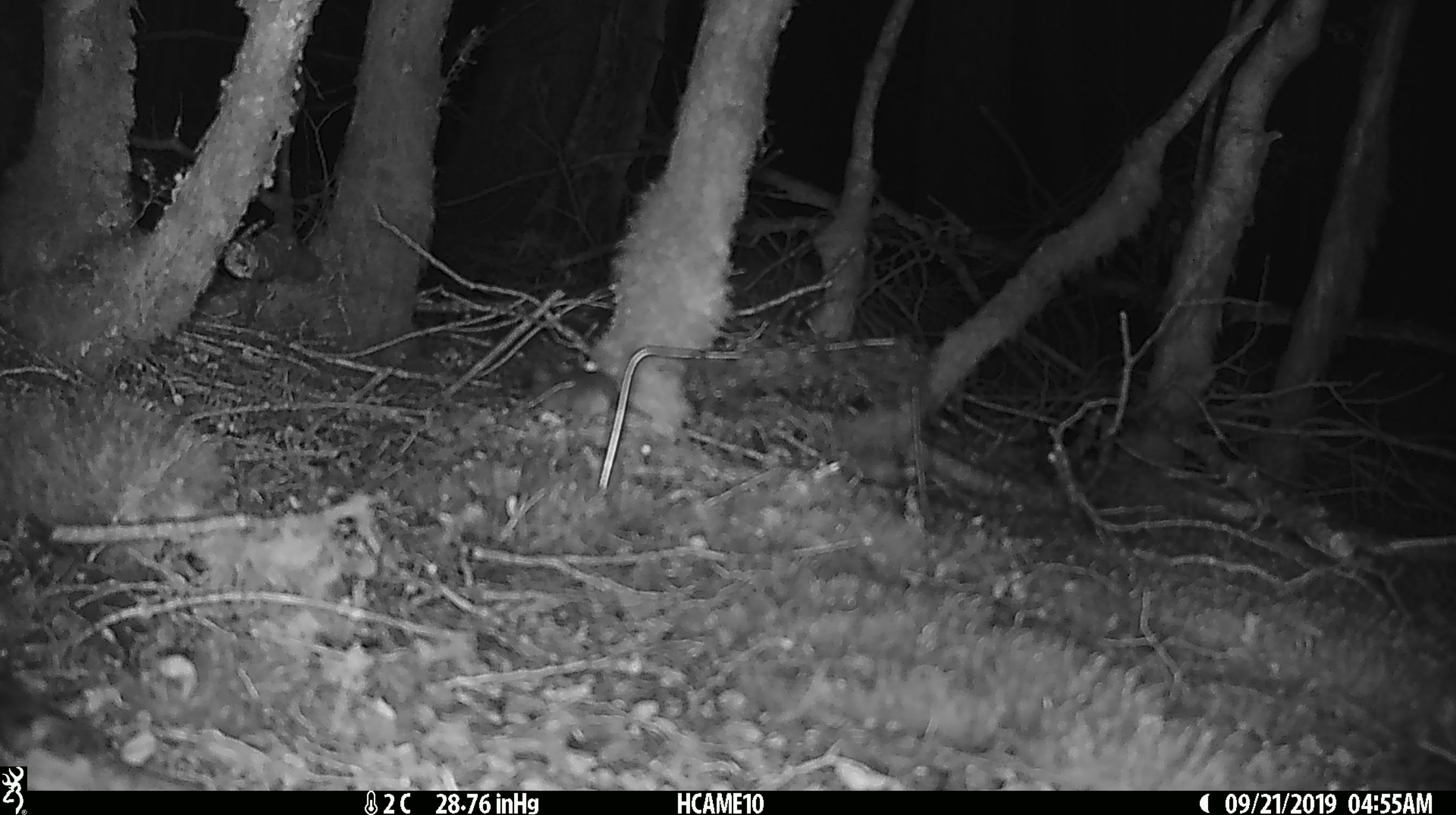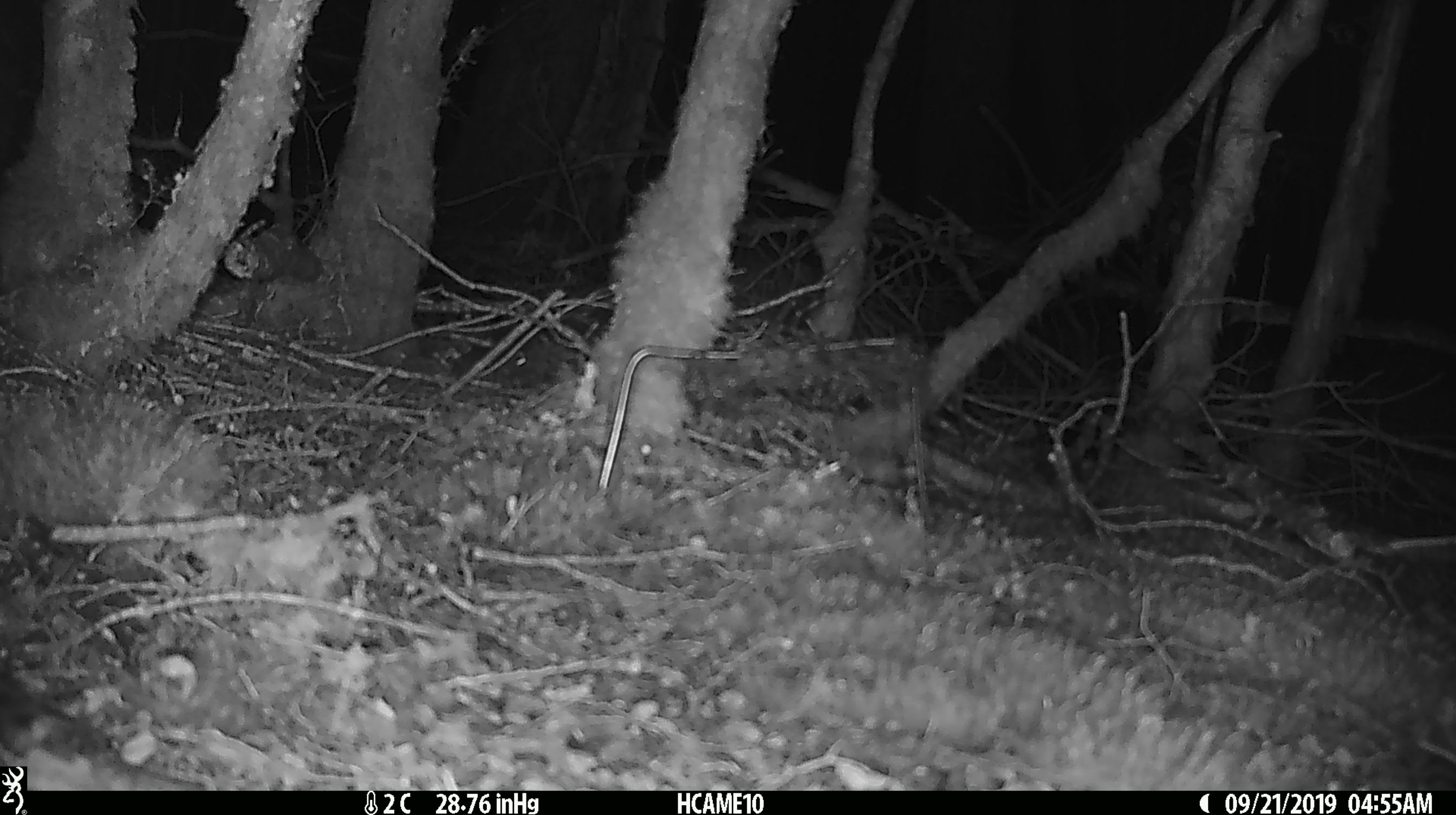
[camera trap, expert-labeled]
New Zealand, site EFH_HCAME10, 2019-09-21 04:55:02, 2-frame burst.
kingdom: Animalia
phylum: Chordata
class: Mammalia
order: Rodentia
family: Muridae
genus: Mus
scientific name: Mus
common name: mouse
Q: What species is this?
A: Mouse (Mus).